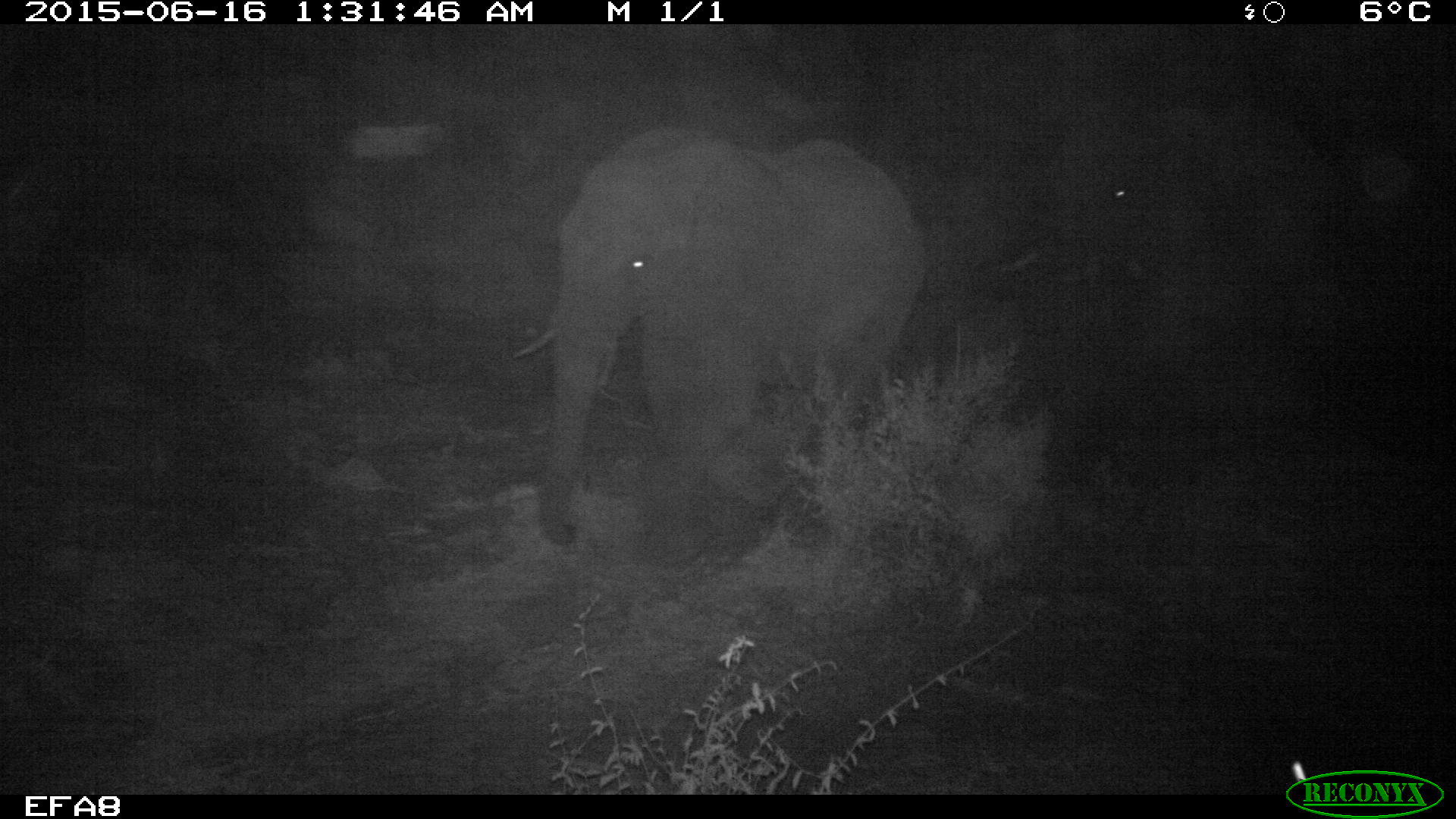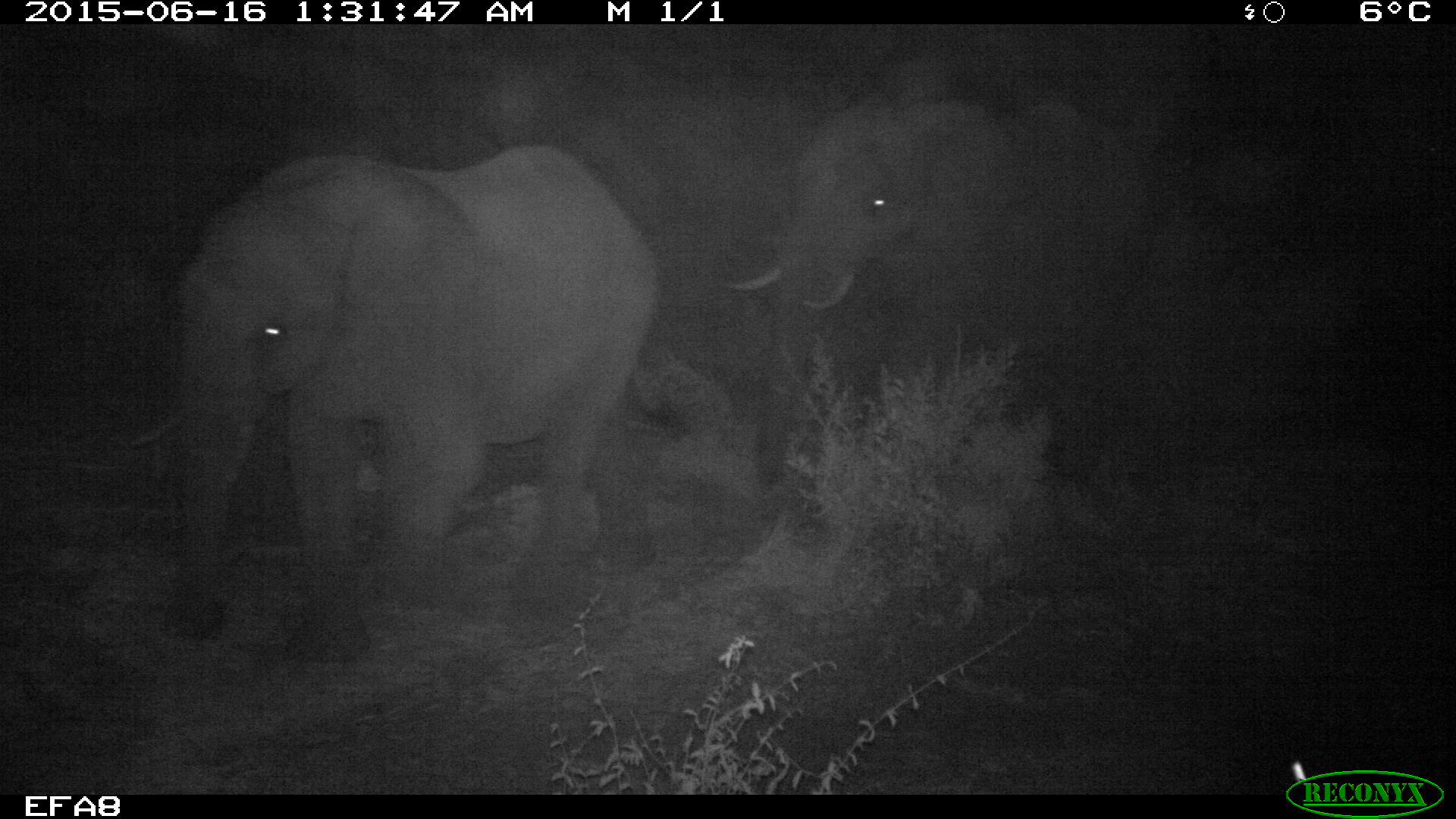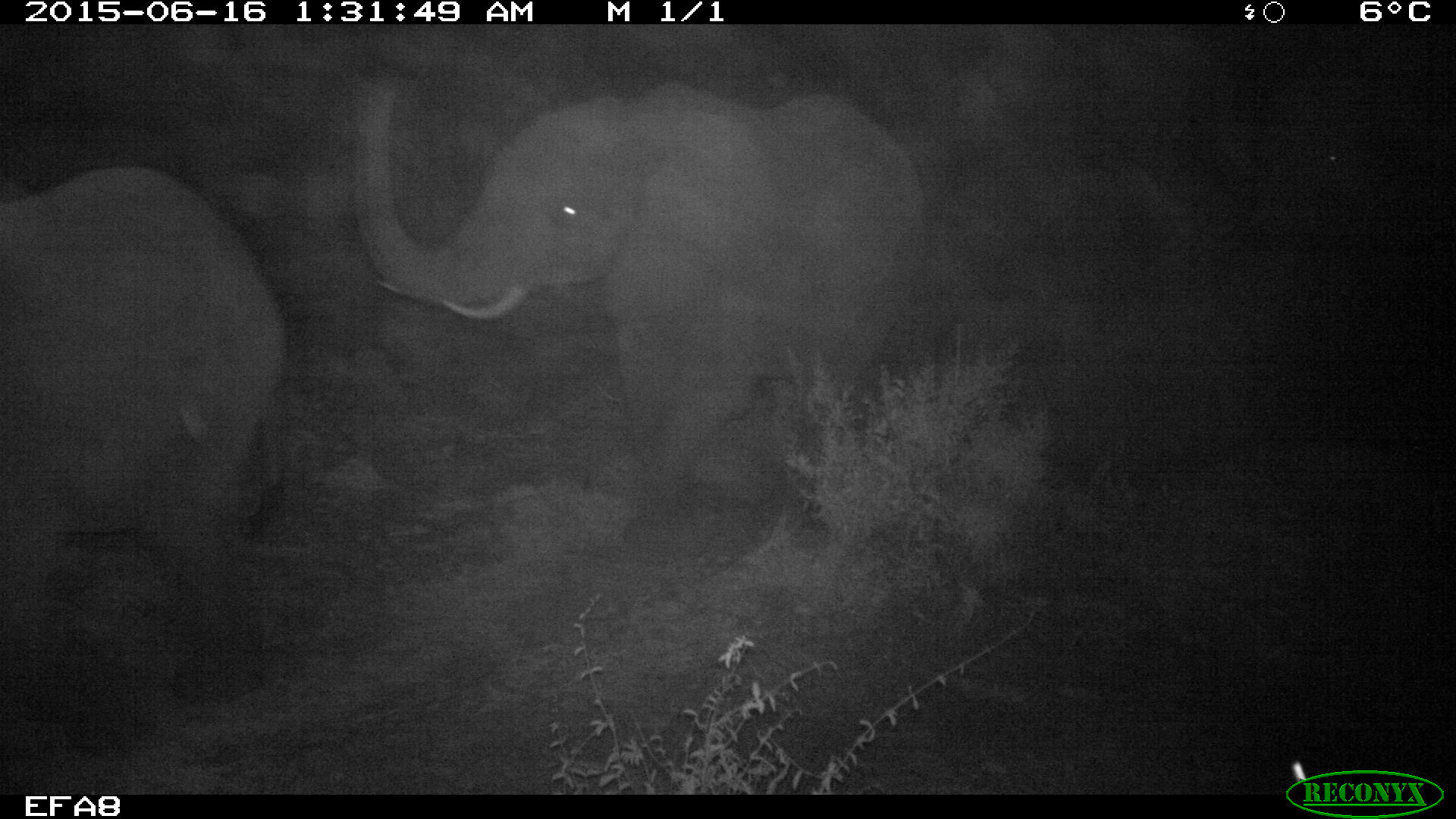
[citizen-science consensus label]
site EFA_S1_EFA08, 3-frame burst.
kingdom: Animalia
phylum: Chordata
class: Mammalia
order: Proboscidea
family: Elephantidae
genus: Loxodonta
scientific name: Loxodonta africana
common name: african bush elephant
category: elephant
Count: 2.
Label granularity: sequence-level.